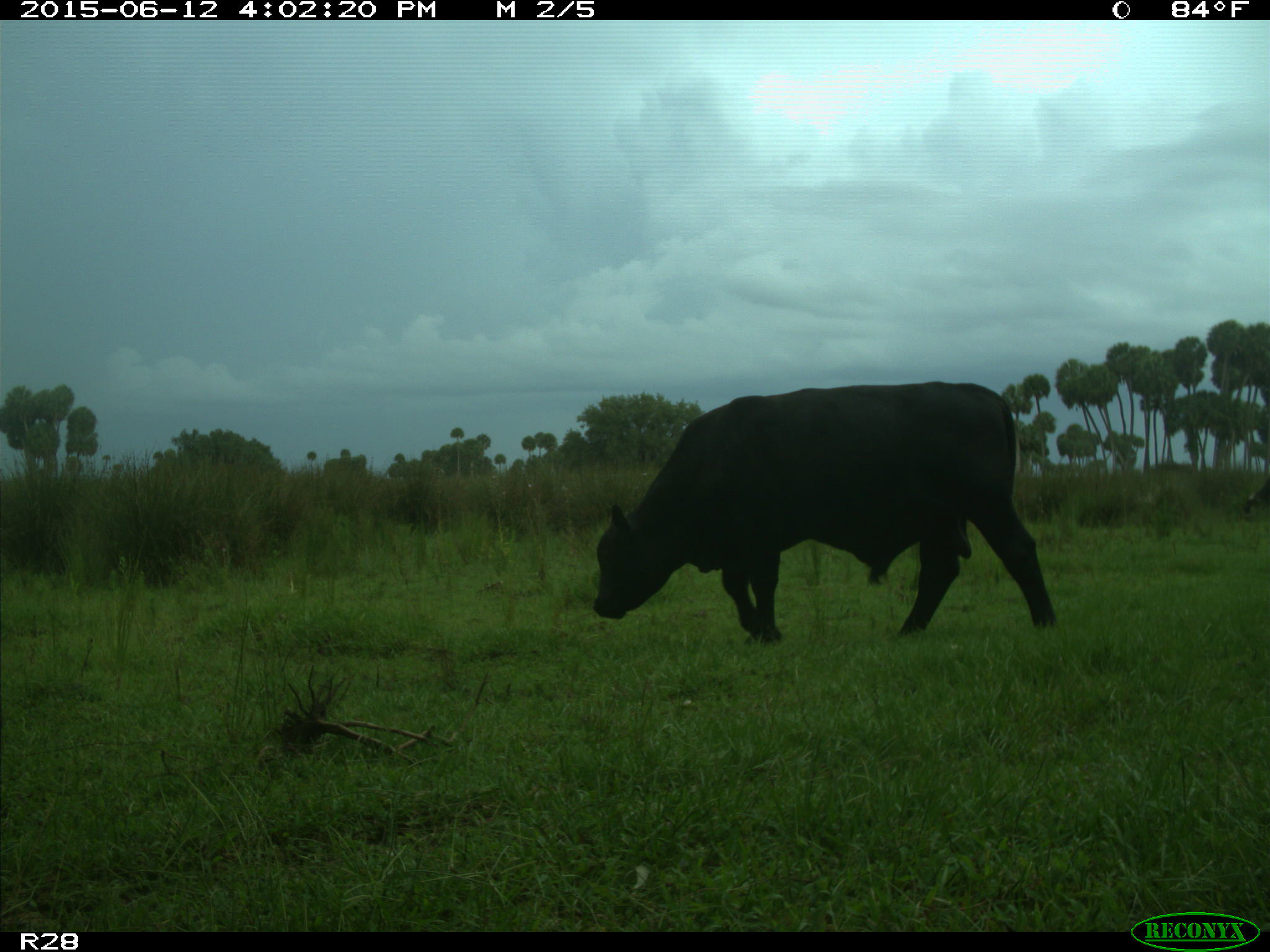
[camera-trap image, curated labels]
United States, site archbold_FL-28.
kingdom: Animalia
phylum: Chordata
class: Mammalia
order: Artiodactyla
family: Bovidae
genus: Bos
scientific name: Bos taurus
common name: domestic cow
Bos taurus (domestic cow).